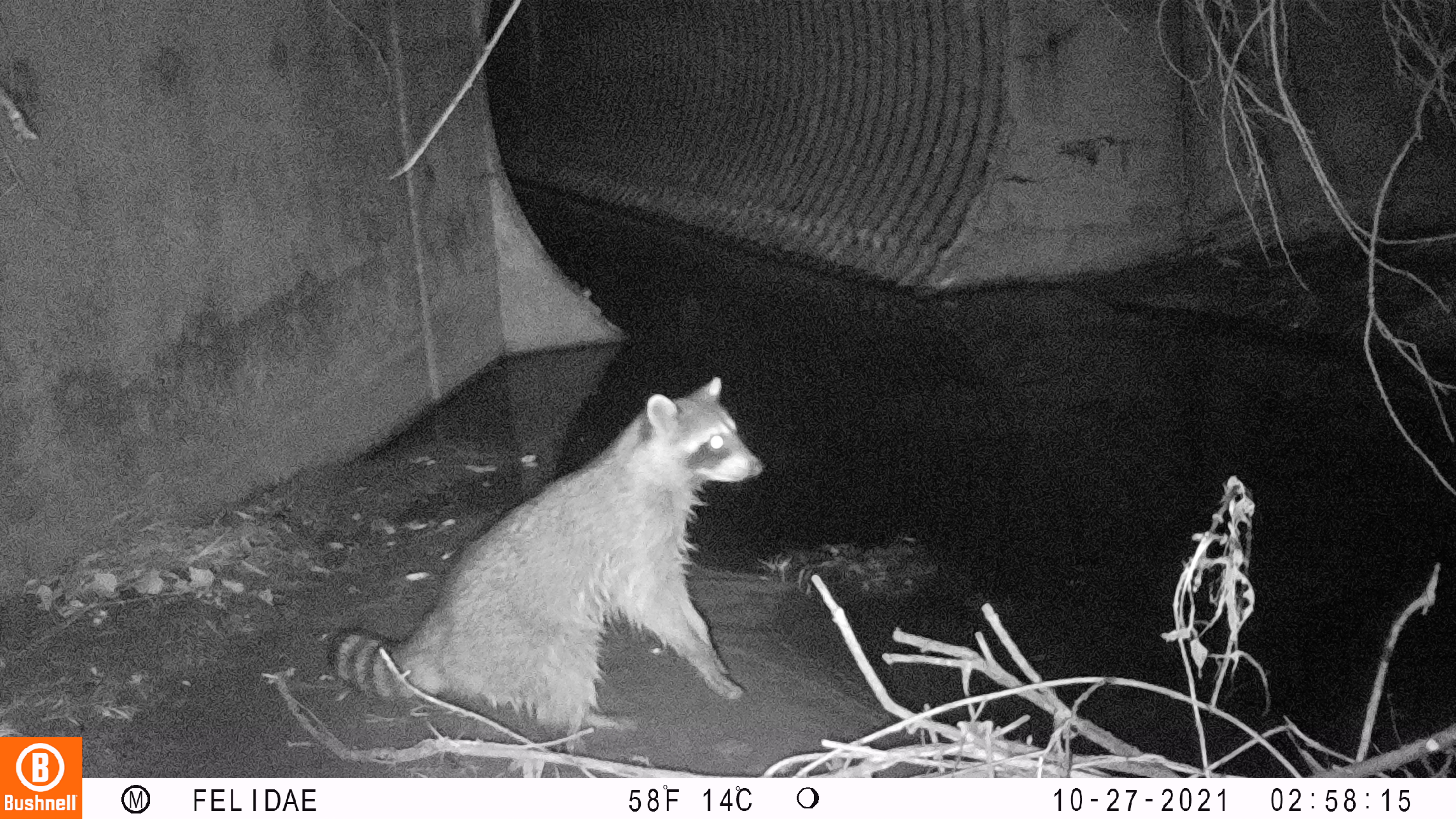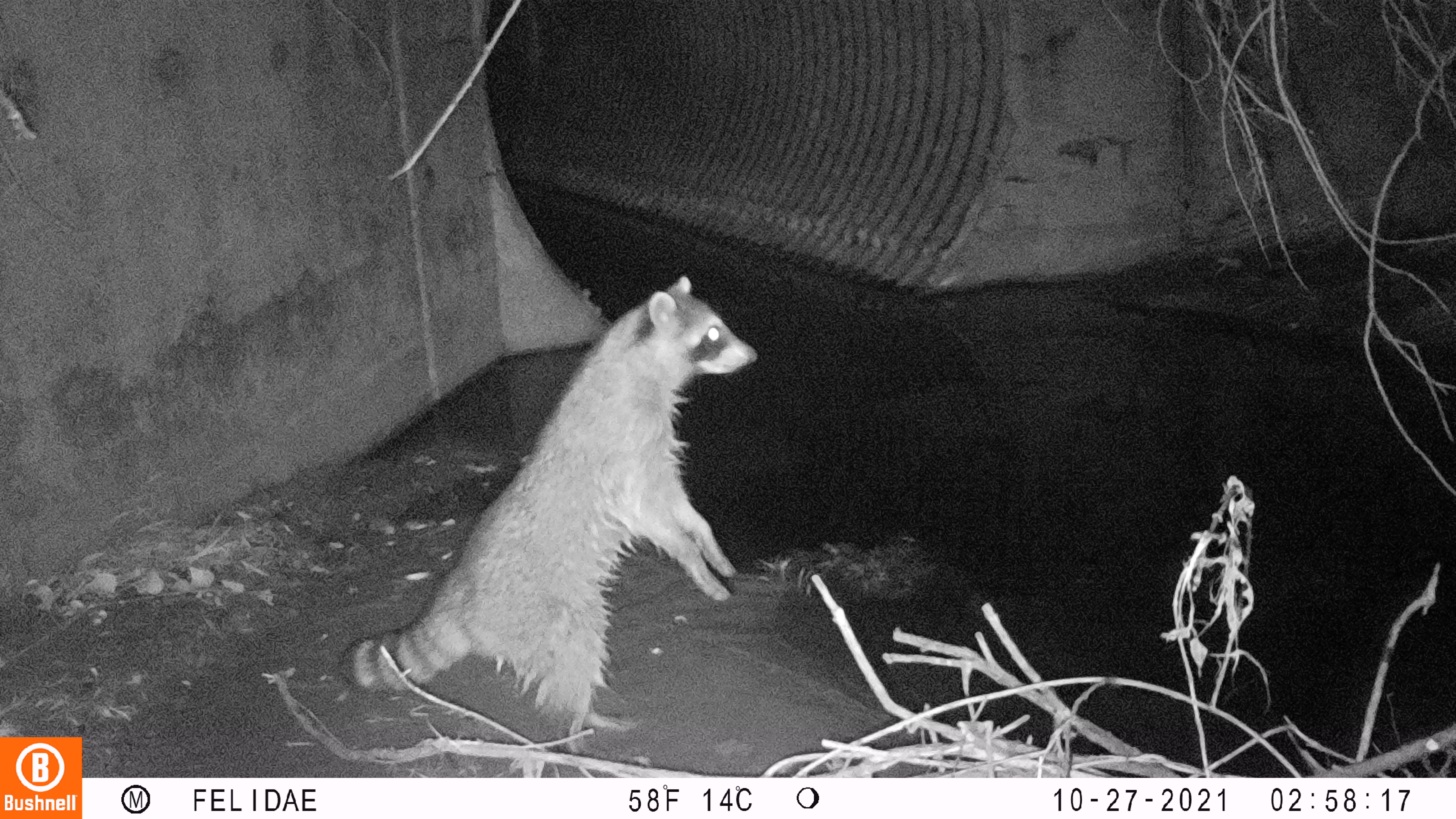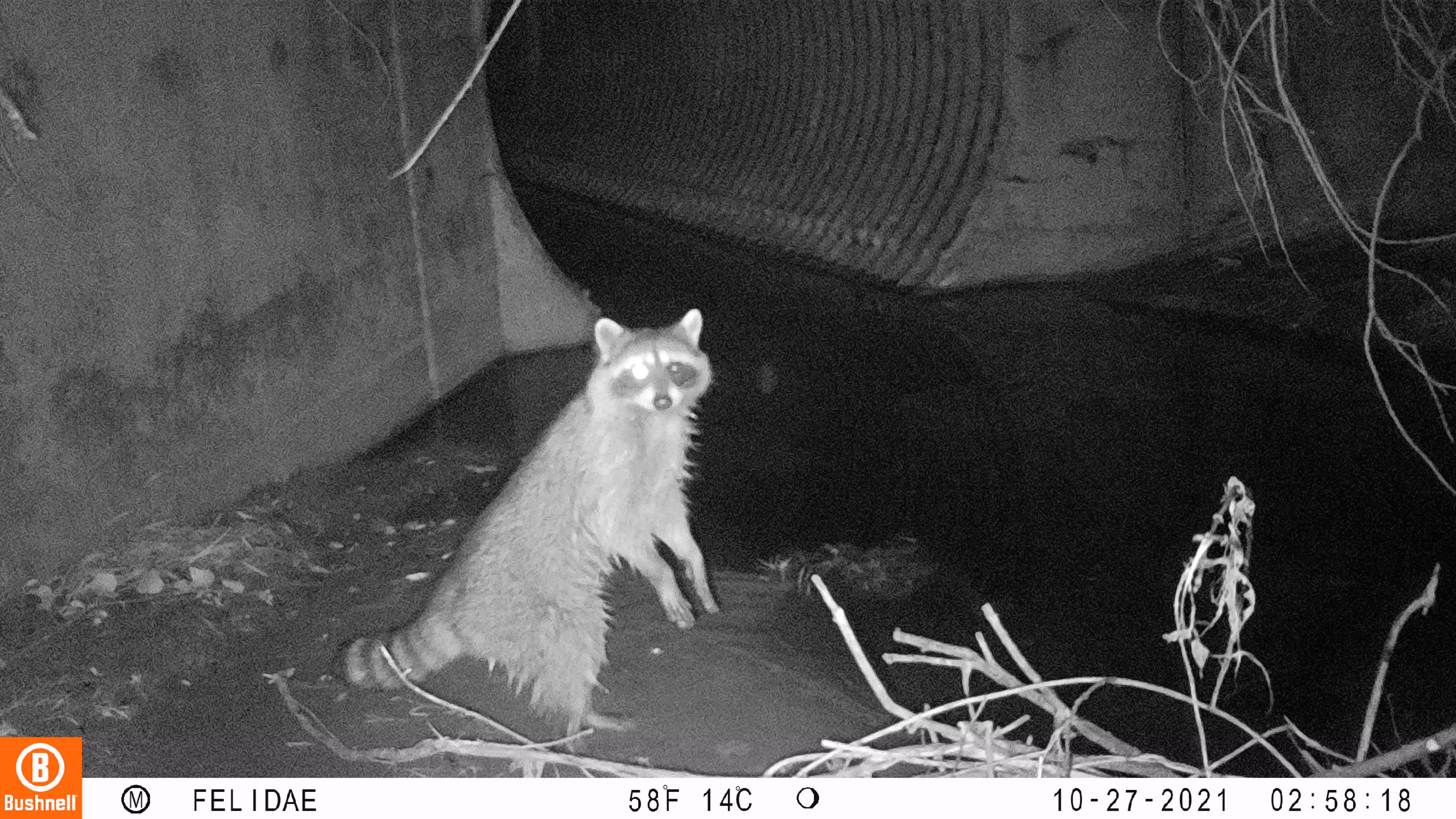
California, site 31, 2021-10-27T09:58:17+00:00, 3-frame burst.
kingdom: Animalia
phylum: Chordata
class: Mammalia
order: Carnivora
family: Procyonidae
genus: Procyon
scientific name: Procyon lotor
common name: raccoon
Raccoon (Procyon lotor).